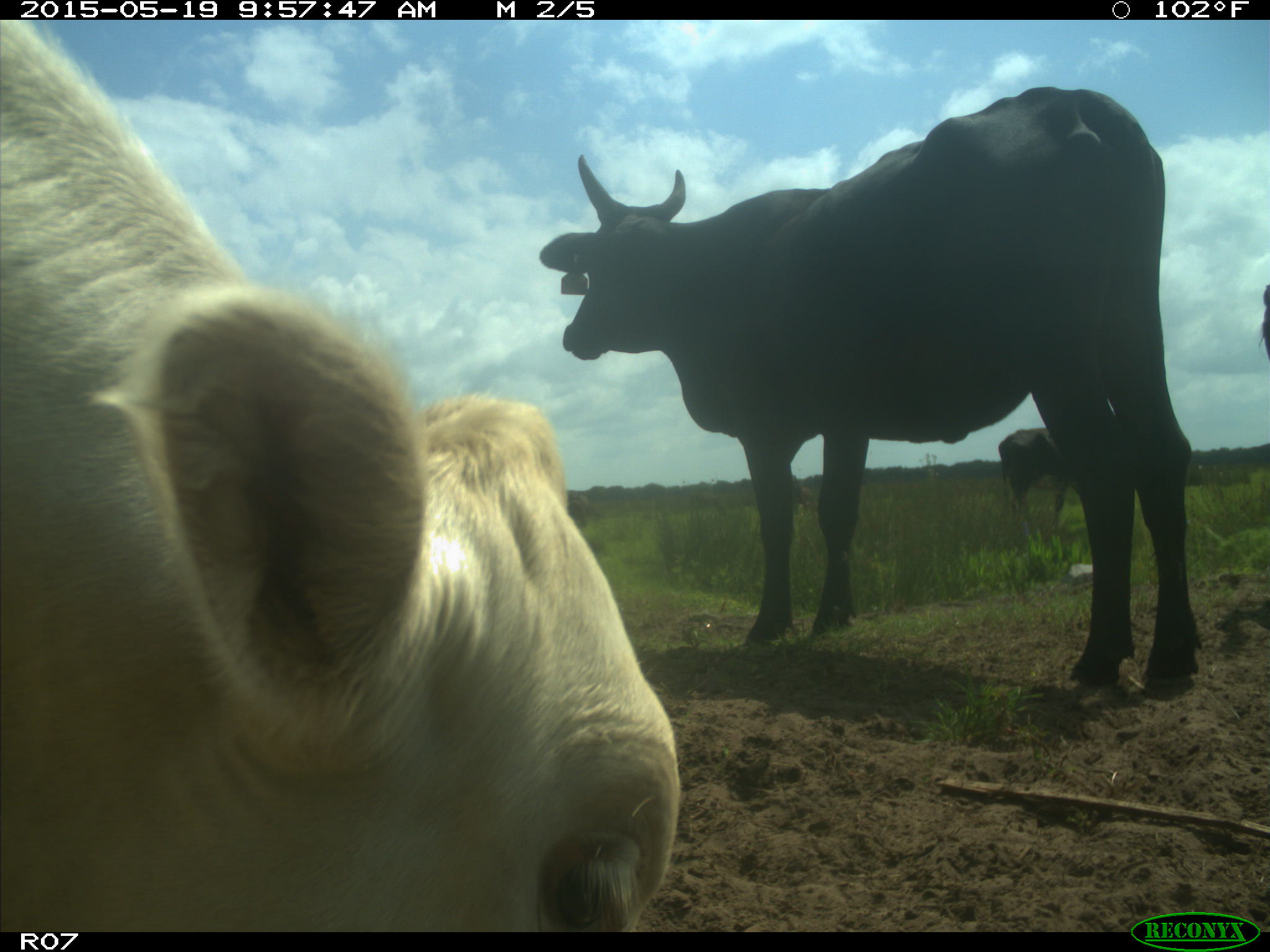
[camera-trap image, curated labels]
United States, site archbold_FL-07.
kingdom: Animalia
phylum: Chordata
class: Mammalia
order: Artiodactyla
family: Bovidae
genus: Bos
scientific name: Bos taurus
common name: domestic cow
Bos taurus (domestic cow).